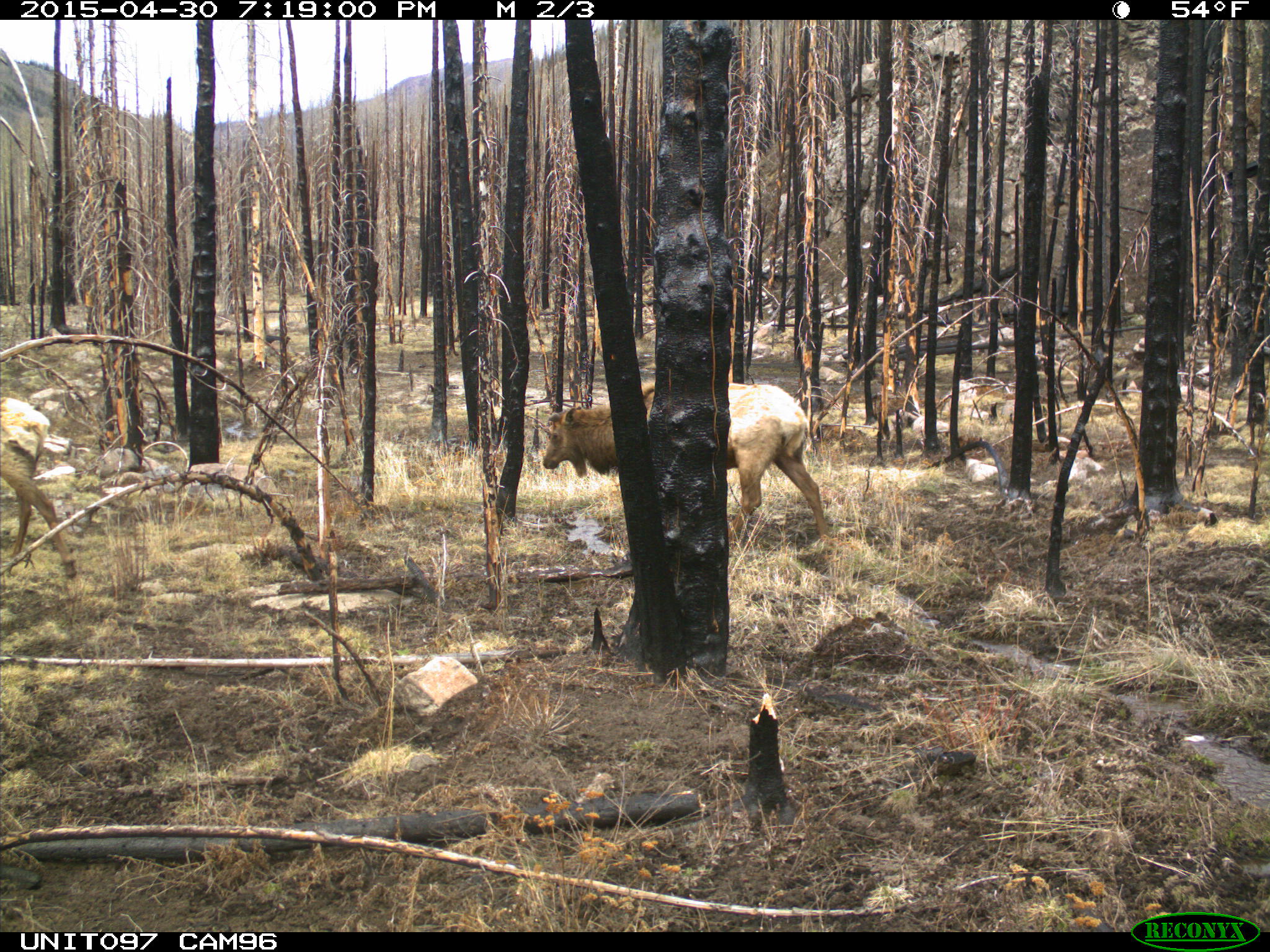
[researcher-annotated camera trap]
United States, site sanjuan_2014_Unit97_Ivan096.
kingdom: Animalia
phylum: Chordata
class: Mammalia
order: Artiodactyla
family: Cervidae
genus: Cervus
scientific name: Cervus elaphus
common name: red deer